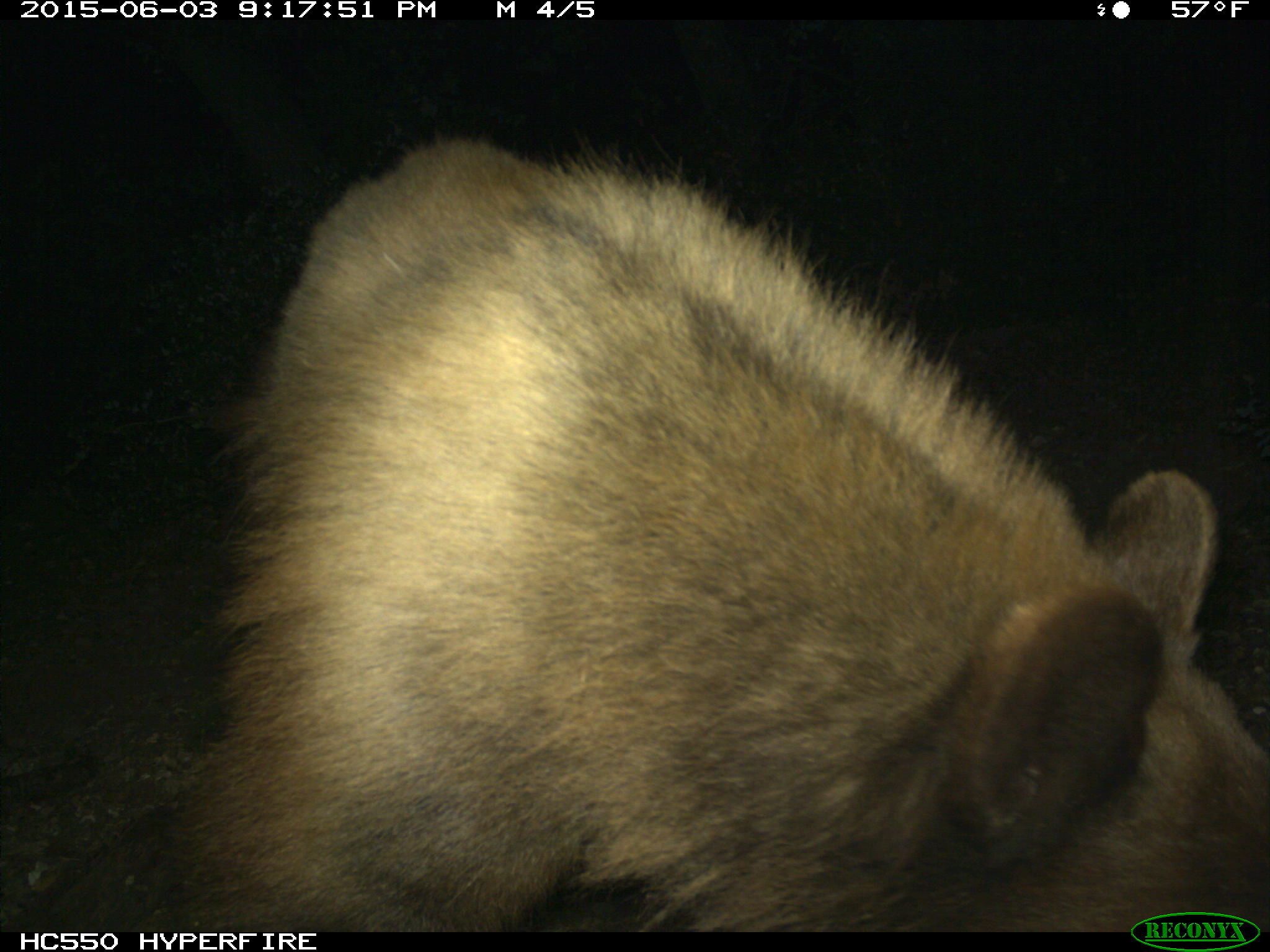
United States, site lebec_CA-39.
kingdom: Animalia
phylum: Chordata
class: Mammalia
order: Carnivora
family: Ursidae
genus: Ursus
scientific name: Ursus americanus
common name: american black bear